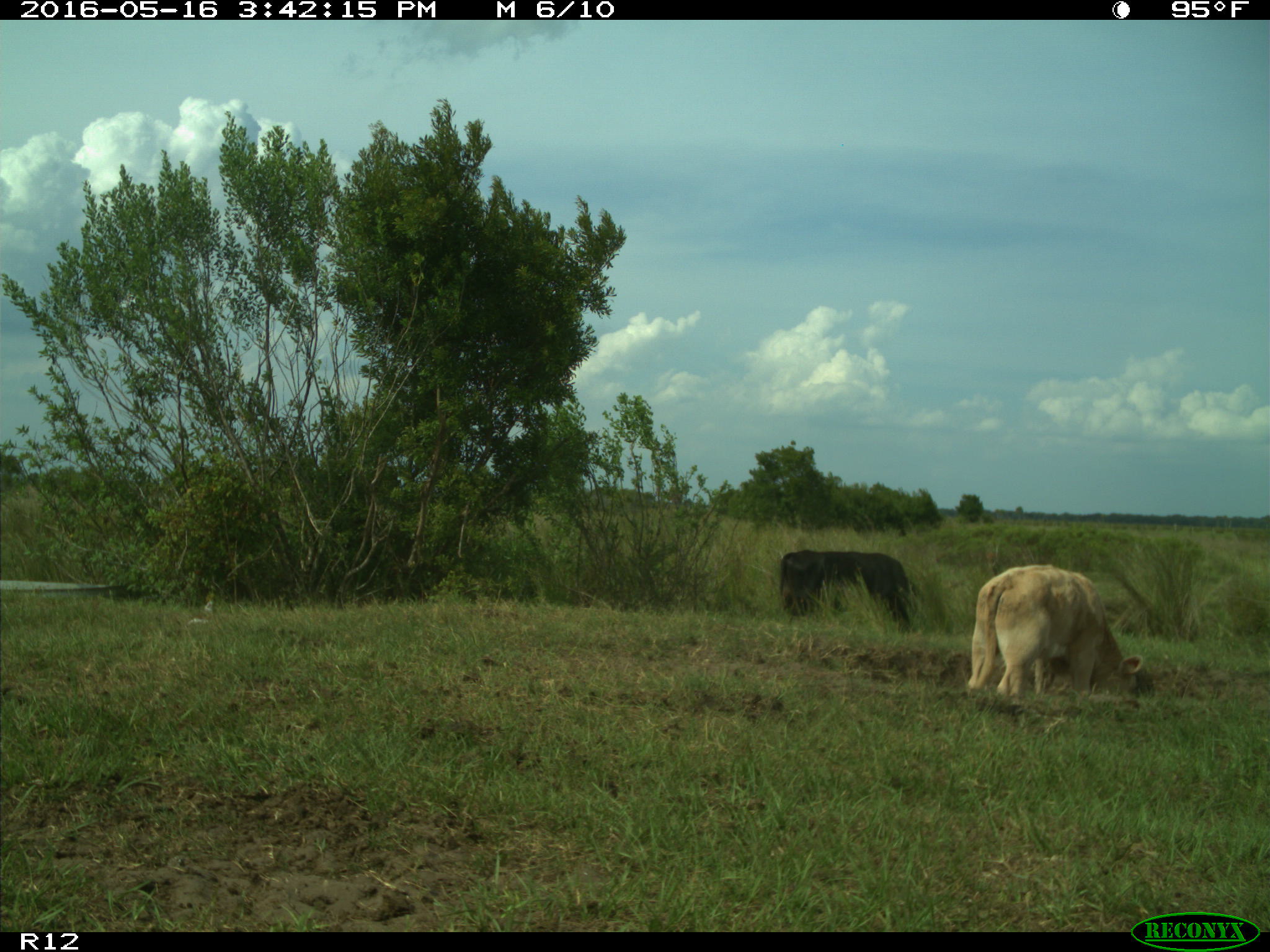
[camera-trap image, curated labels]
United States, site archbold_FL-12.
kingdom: Animalia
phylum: Chordata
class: Mammalia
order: Artiodactyla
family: Bovidae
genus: Bos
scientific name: Bos taurus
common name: domestic cow